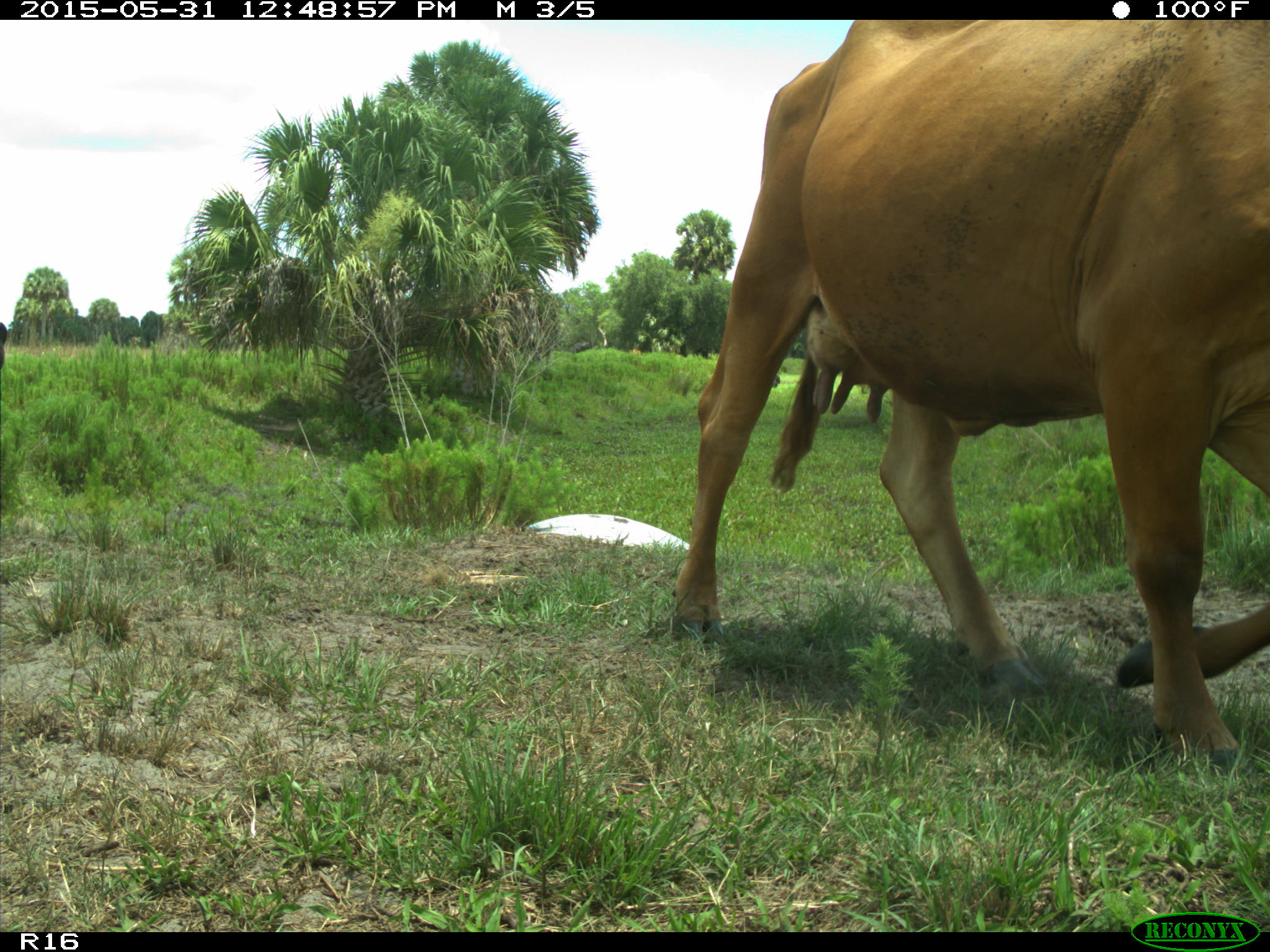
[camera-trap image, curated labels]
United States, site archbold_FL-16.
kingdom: Animalia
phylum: Chordata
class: Mammalia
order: Artiodactyla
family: Bovidae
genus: Bos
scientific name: Bos taurus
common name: domestic cow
Bos taurus (domestic cow).